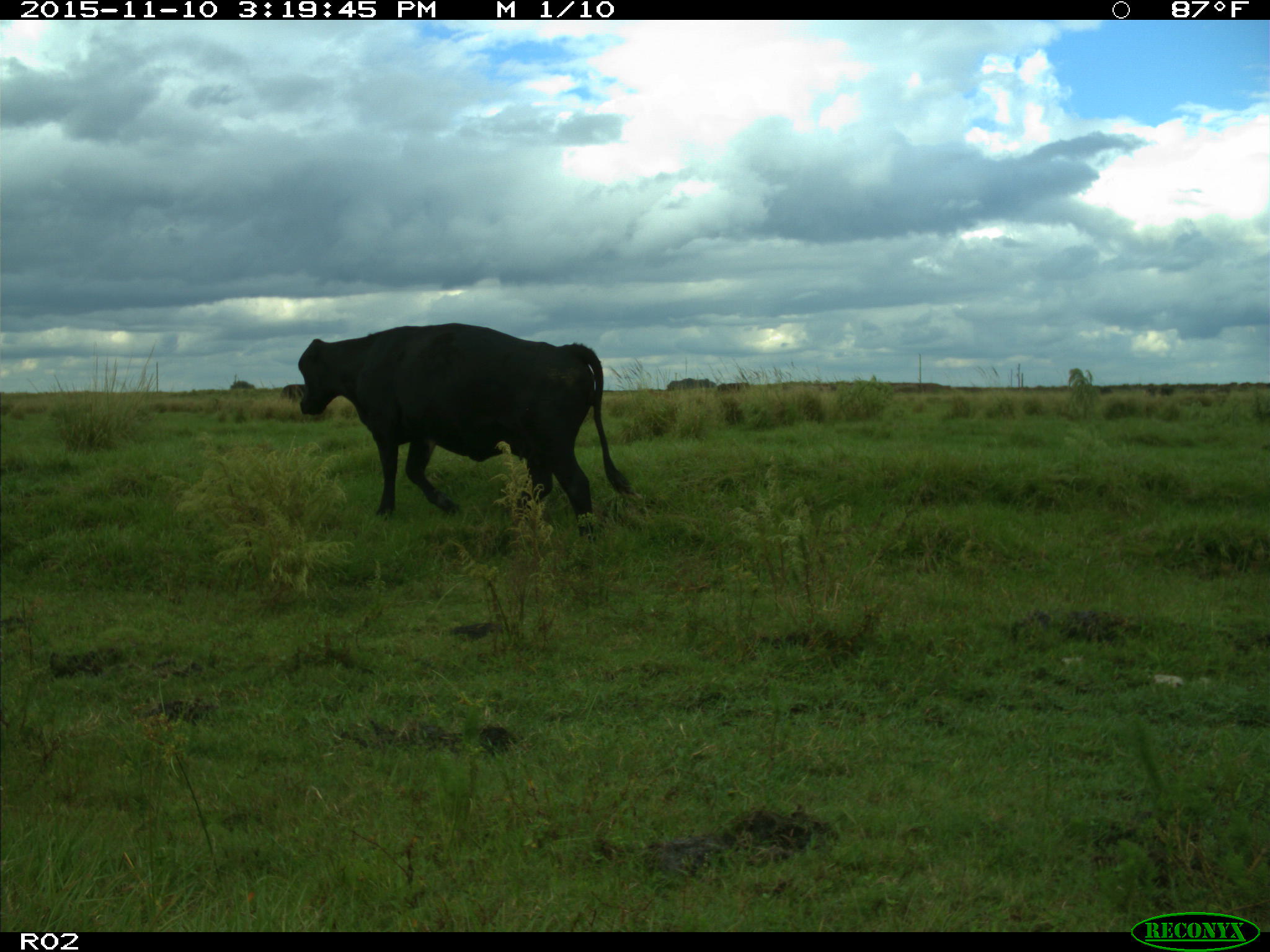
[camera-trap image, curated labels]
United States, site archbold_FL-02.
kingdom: Animalia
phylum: Chordata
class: Mammalia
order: Artiodactyla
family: Bovidae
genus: Bos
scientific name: Bos taurus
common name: domestic cow